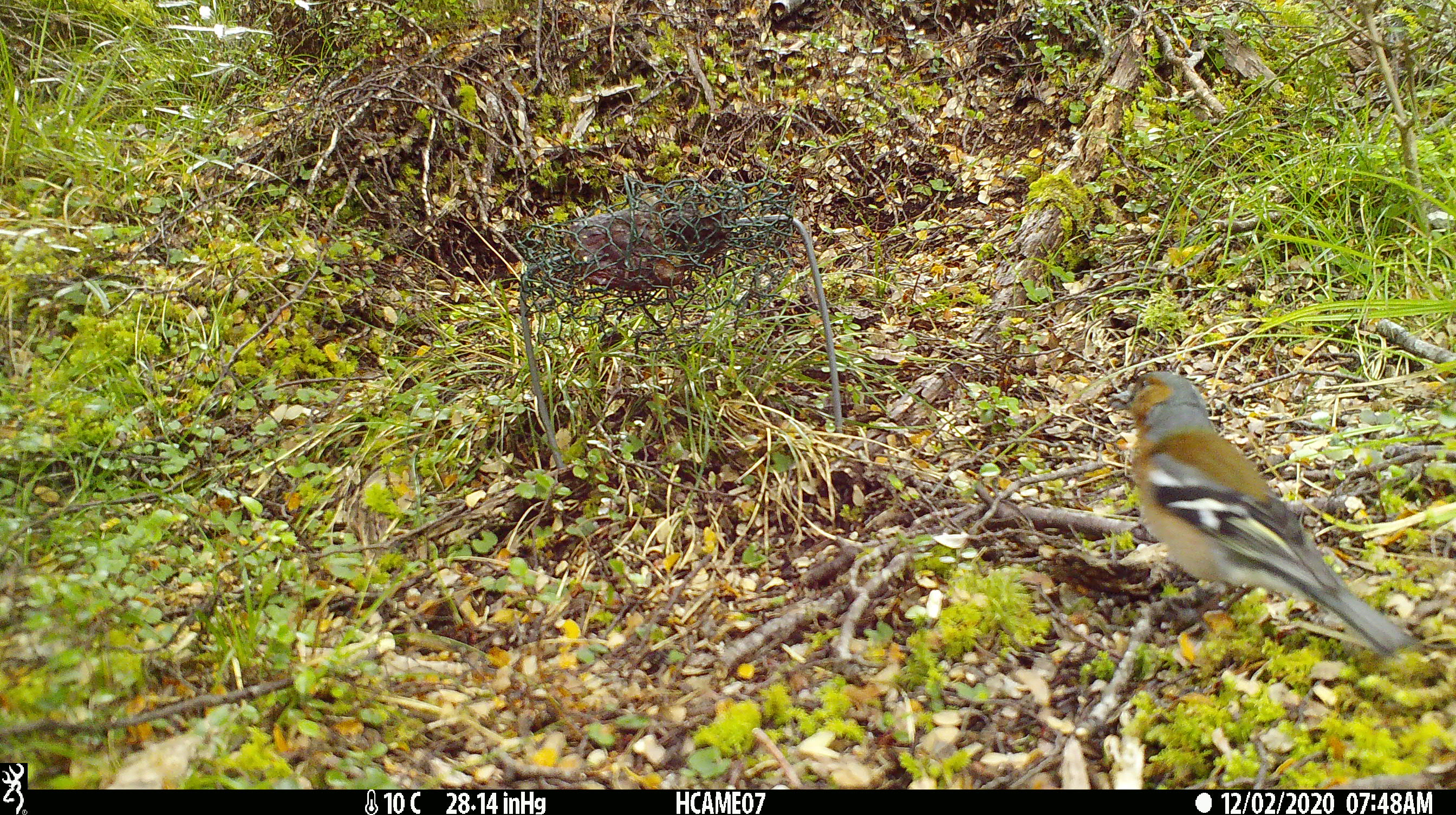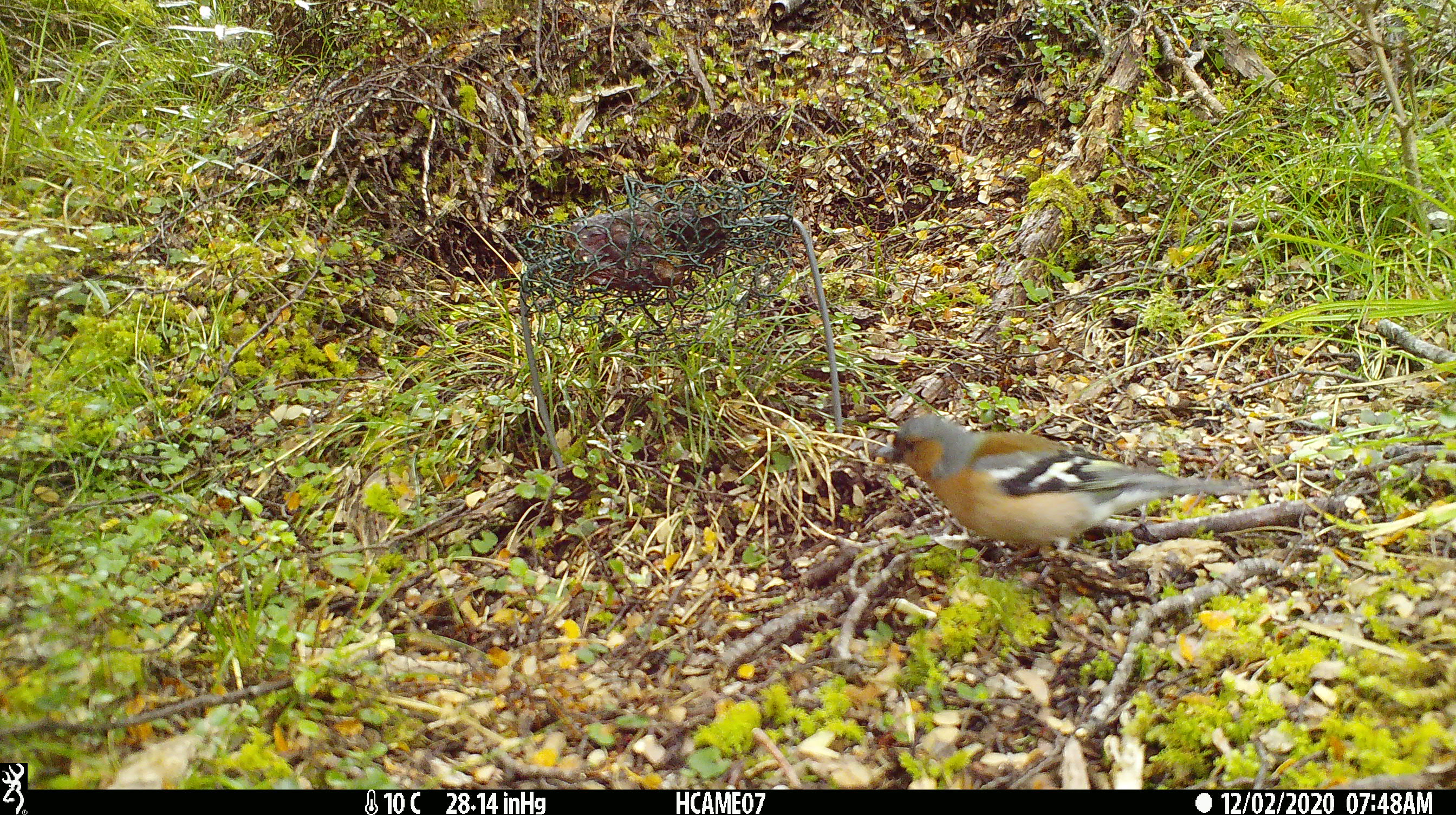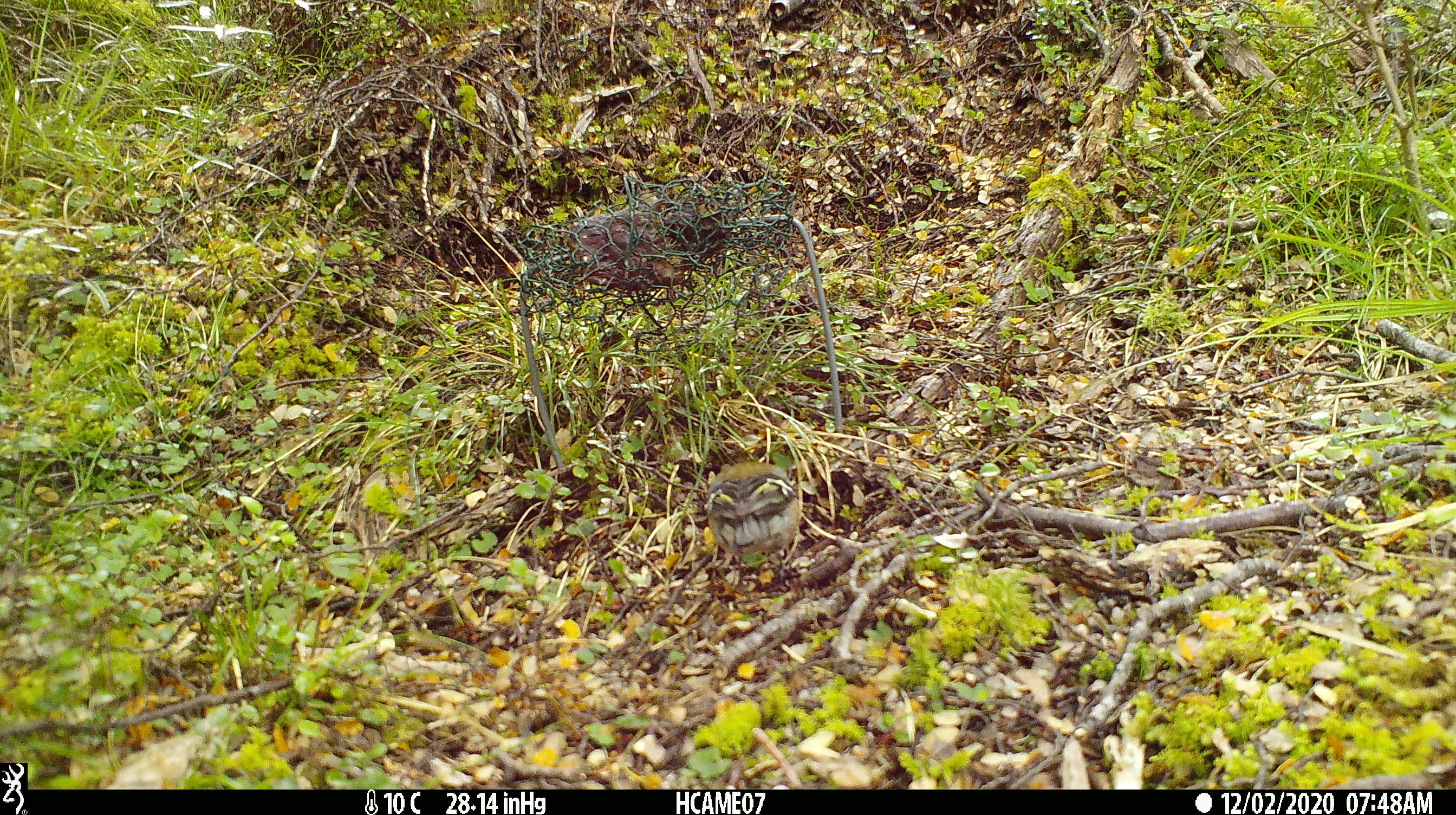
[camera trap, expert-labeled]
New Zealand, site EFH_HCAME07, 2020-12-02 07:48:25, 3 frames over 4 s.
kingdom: Animalia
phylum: Chordata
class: Aves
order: Passeriformes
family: Fringillidae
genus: Fringilla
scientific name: Fringilla coelebs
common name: common chaffinch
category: chaffinch